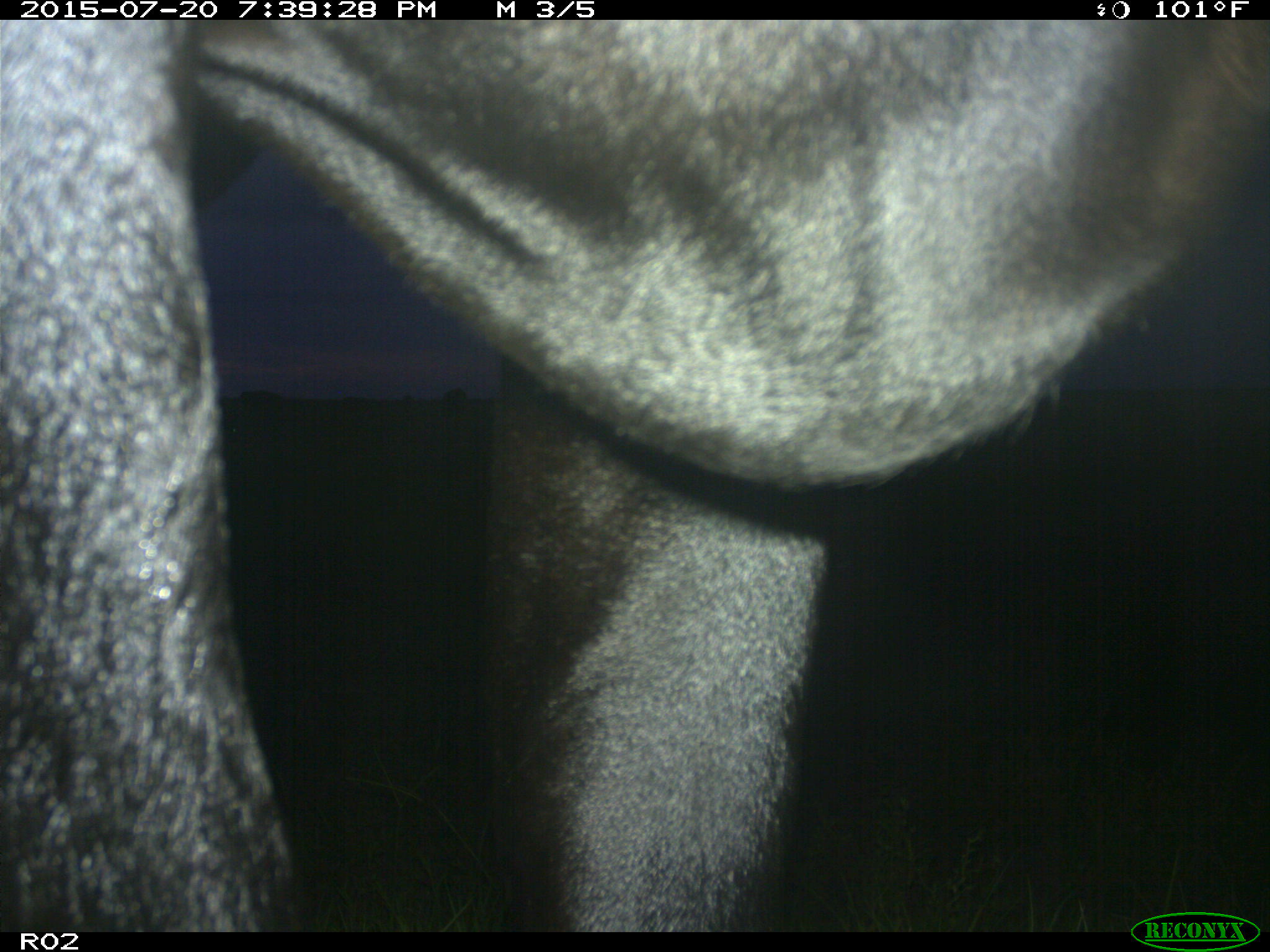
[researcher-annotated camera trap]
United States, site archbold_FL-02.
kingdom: Animalia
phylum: Chordata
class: Mammalia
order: Artiodactyla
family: Bovidae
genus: Bos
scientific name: Bos taurus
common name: domestic cow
Bos taurus (domestic cow).